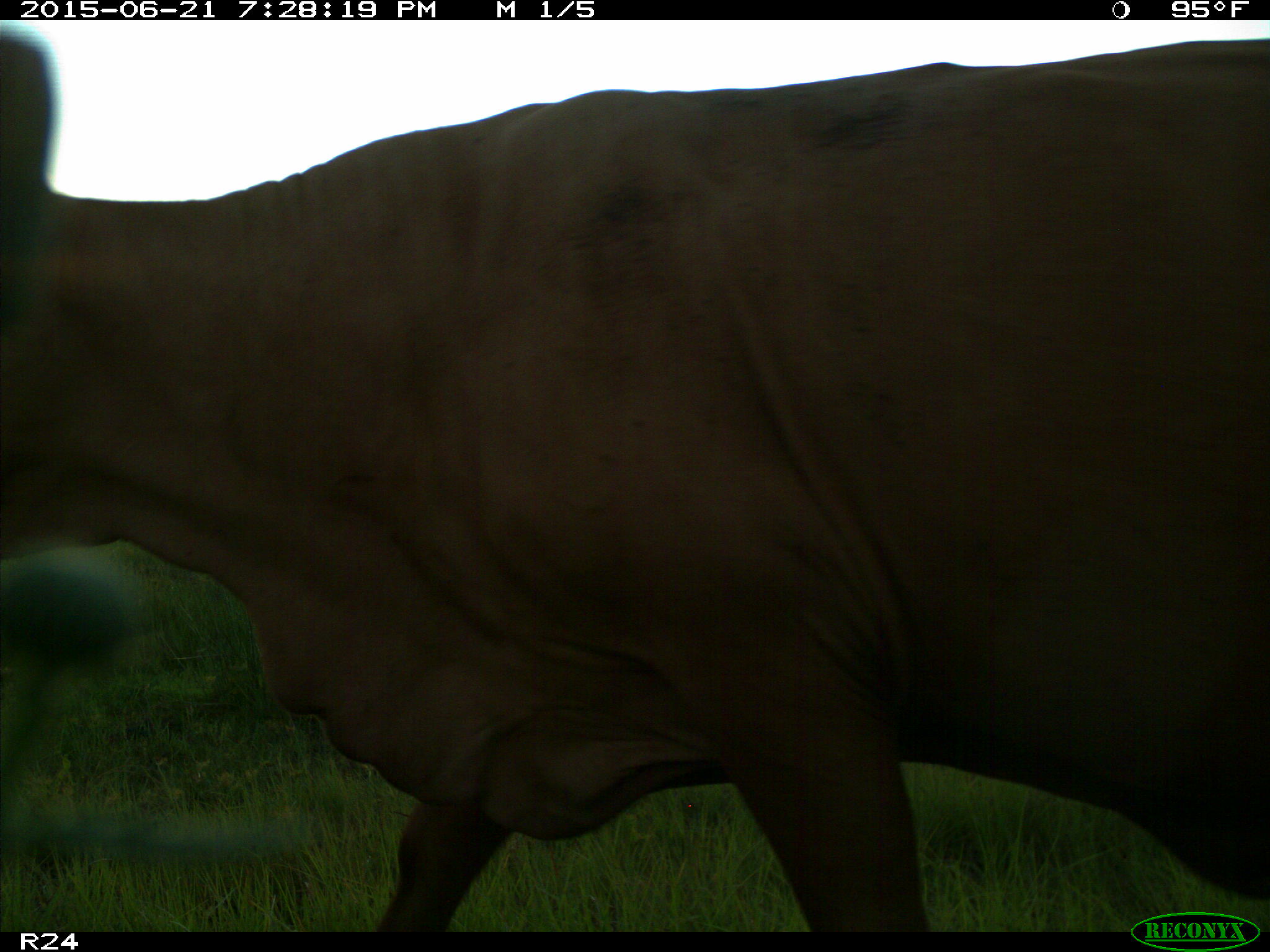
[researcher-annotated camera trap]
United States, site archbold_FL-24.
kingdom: Animalia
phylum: Chordata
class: Mammalia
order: Artiodactyla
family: Bovidae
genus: Bos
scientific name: Bos taurus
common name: domestic cow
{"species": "Bos taurus (domestic cow)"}